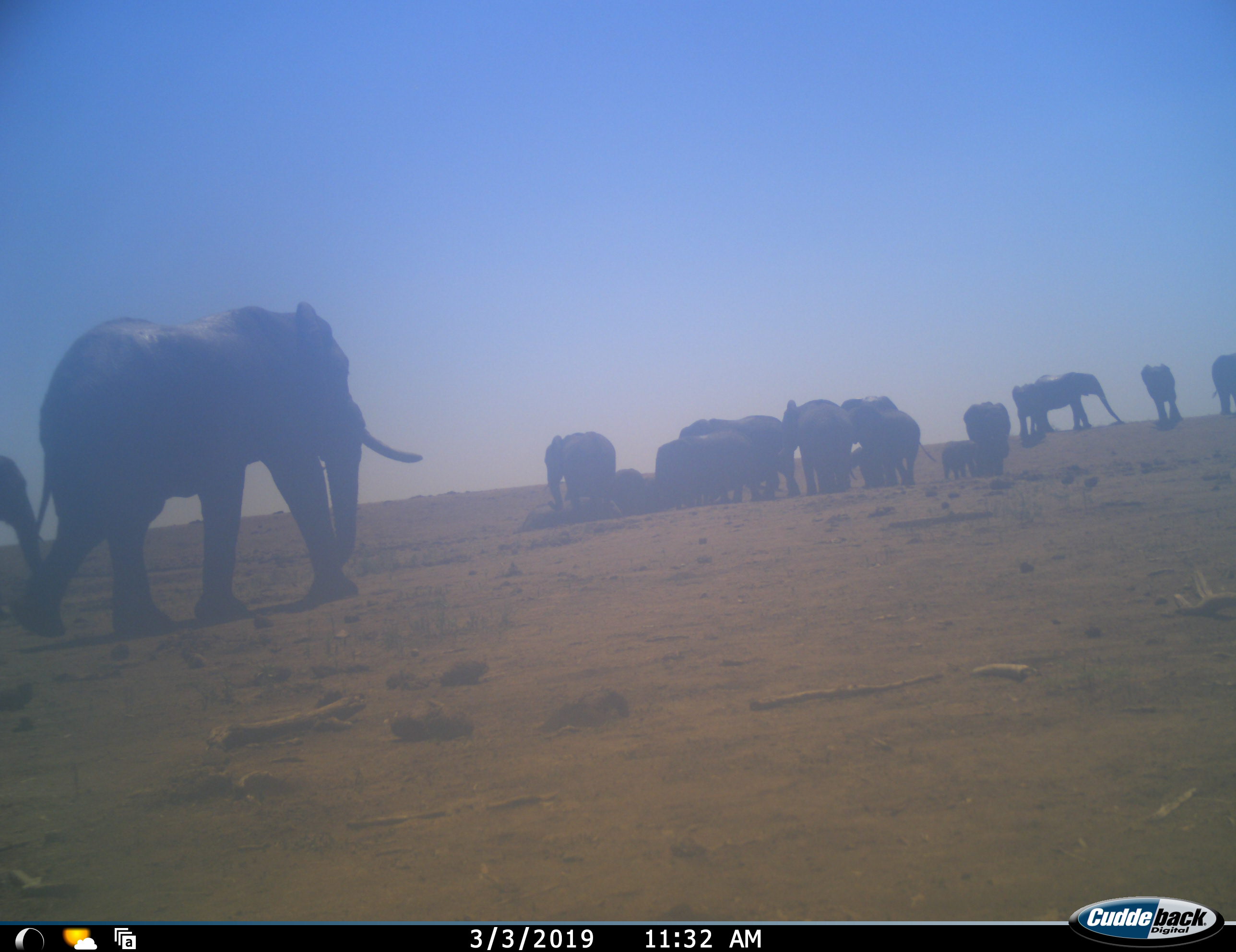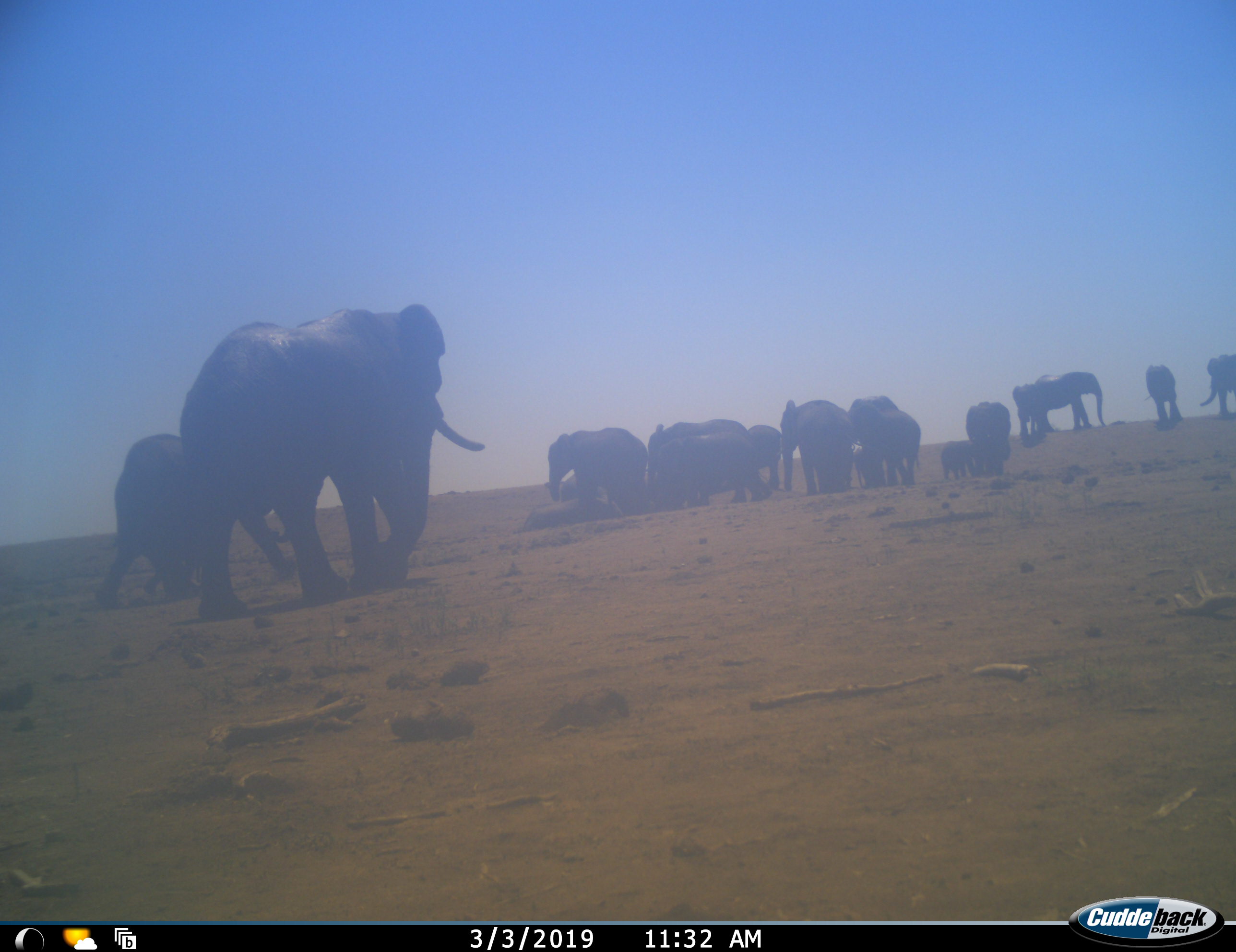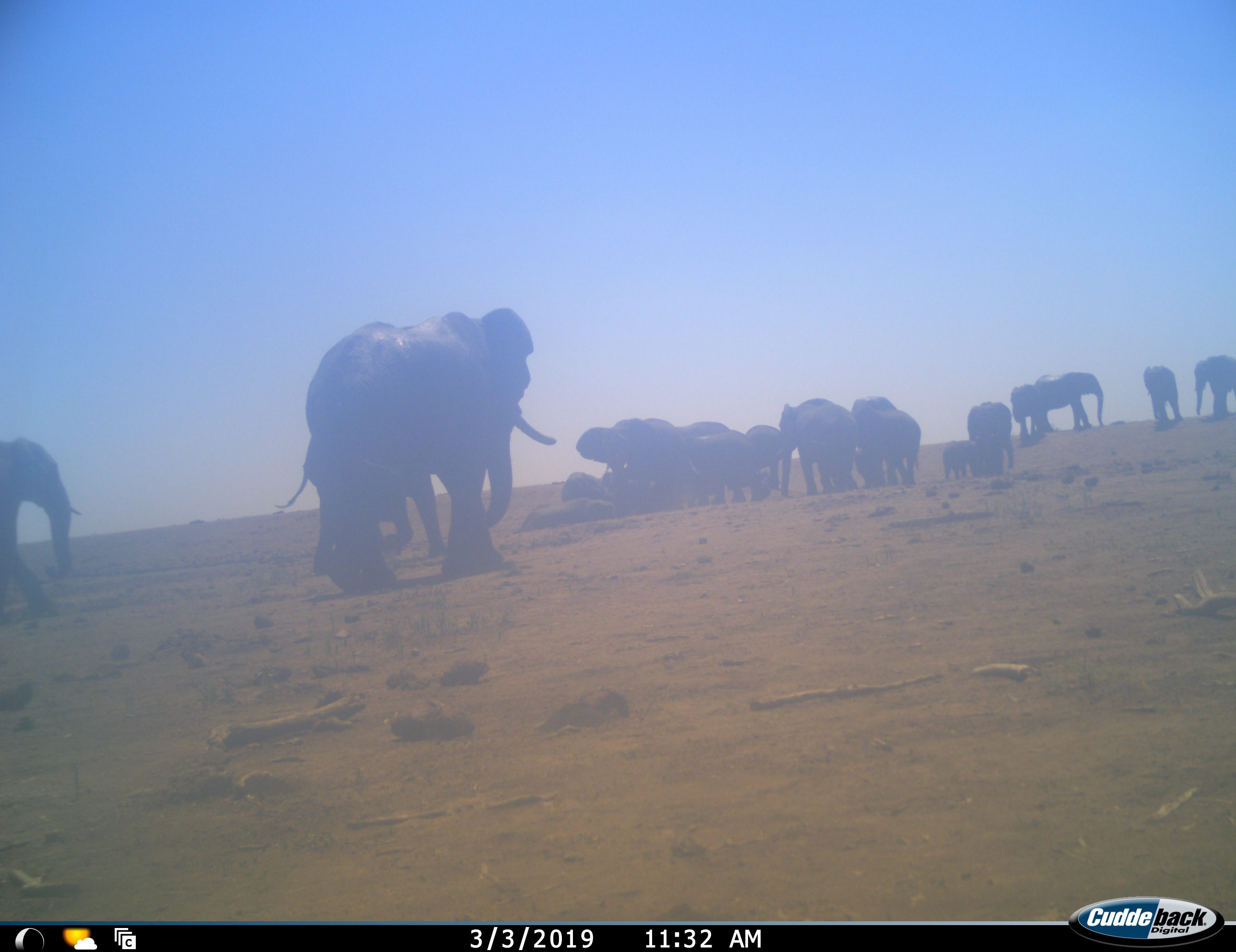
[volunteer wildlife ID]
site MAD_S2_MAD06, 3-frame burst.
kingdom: Animalia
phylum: Chordata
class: Mammalia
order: Proboscidea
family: Elephantidae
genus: Loxodonta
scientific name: Loxodonta africana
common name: african bush elephant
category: elephant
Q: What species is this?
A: Elephant (african bush elephant) (Loxodonta africana).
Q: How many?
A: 11-50.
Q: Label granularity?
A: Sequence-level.